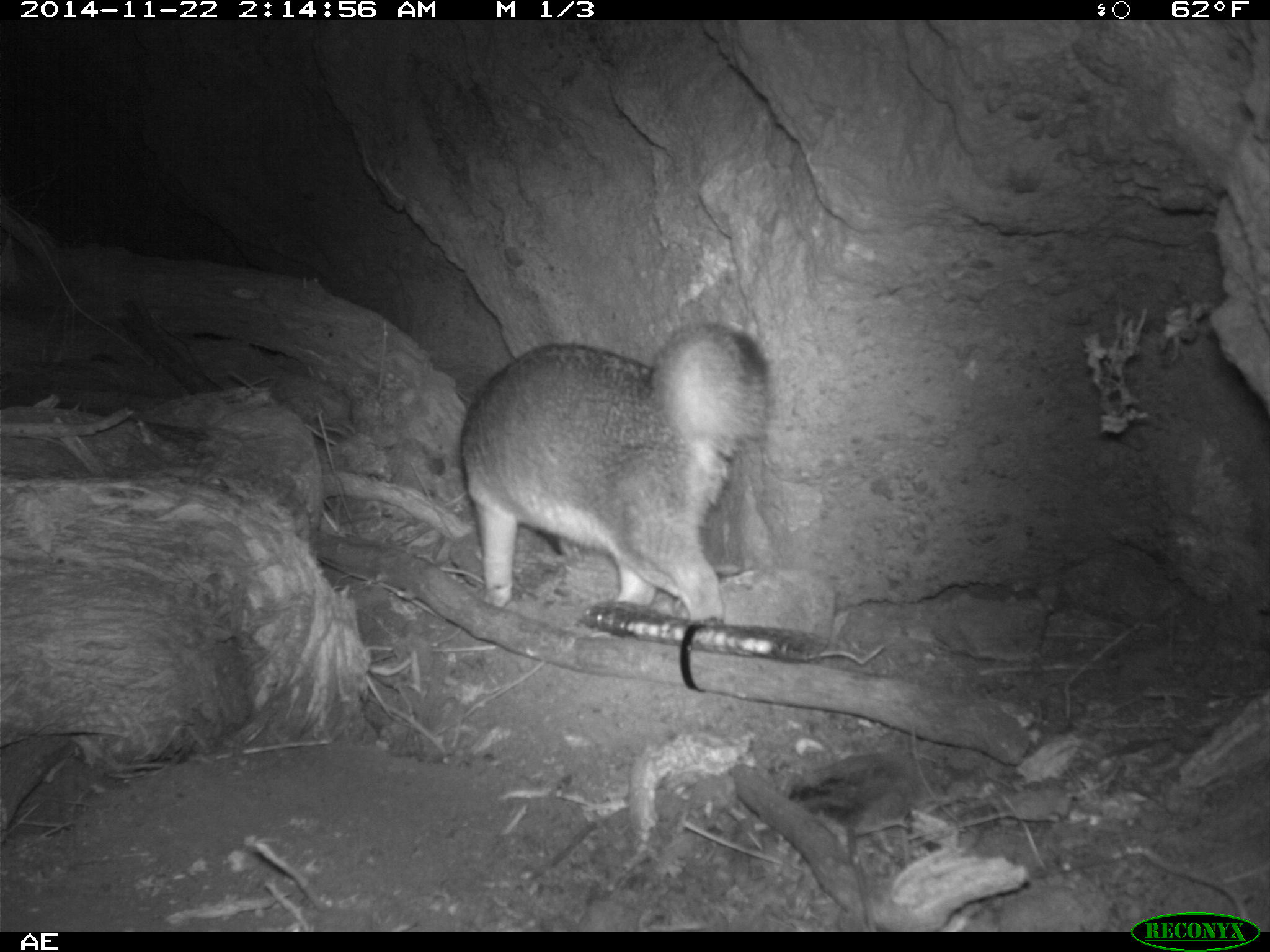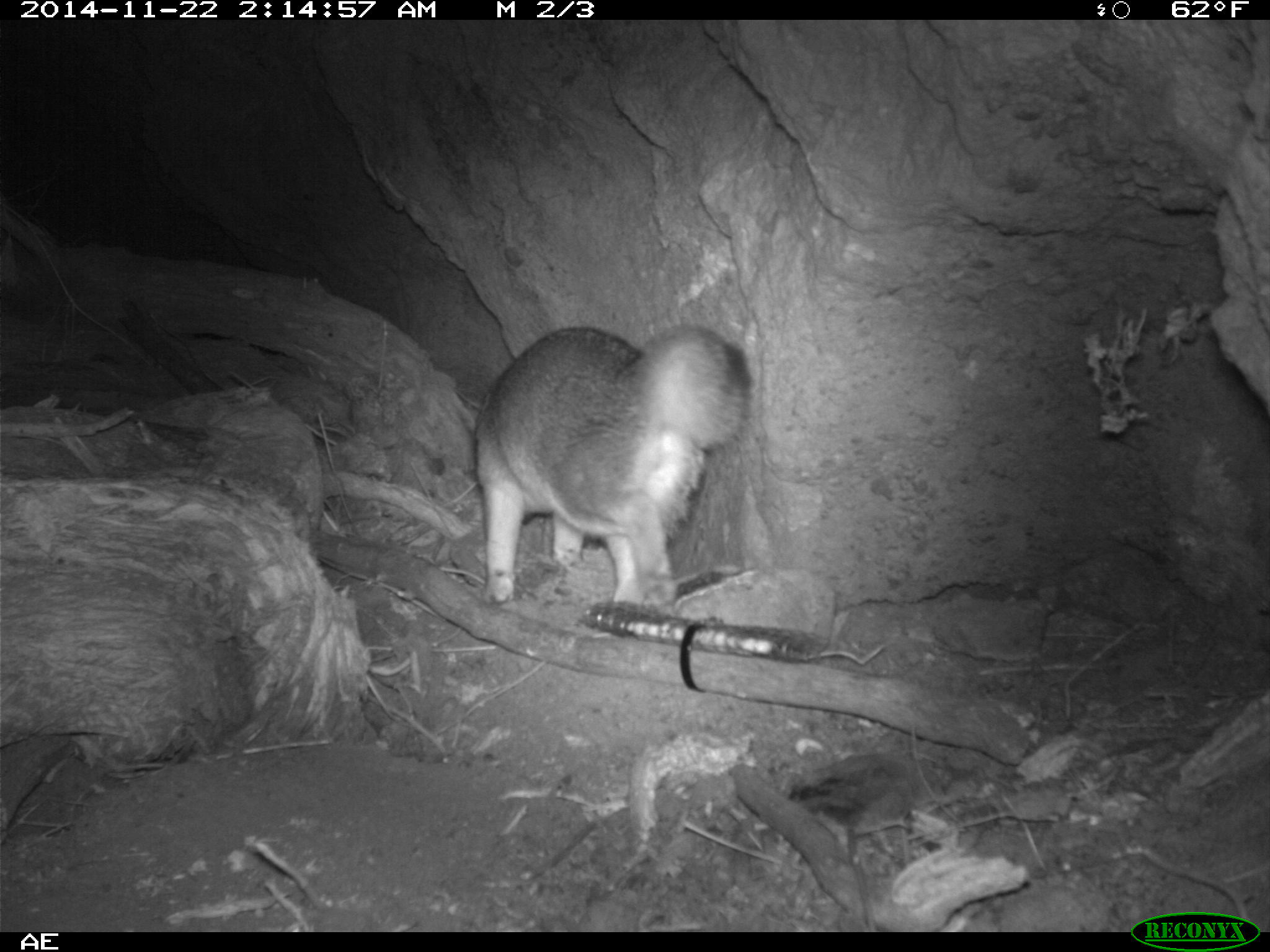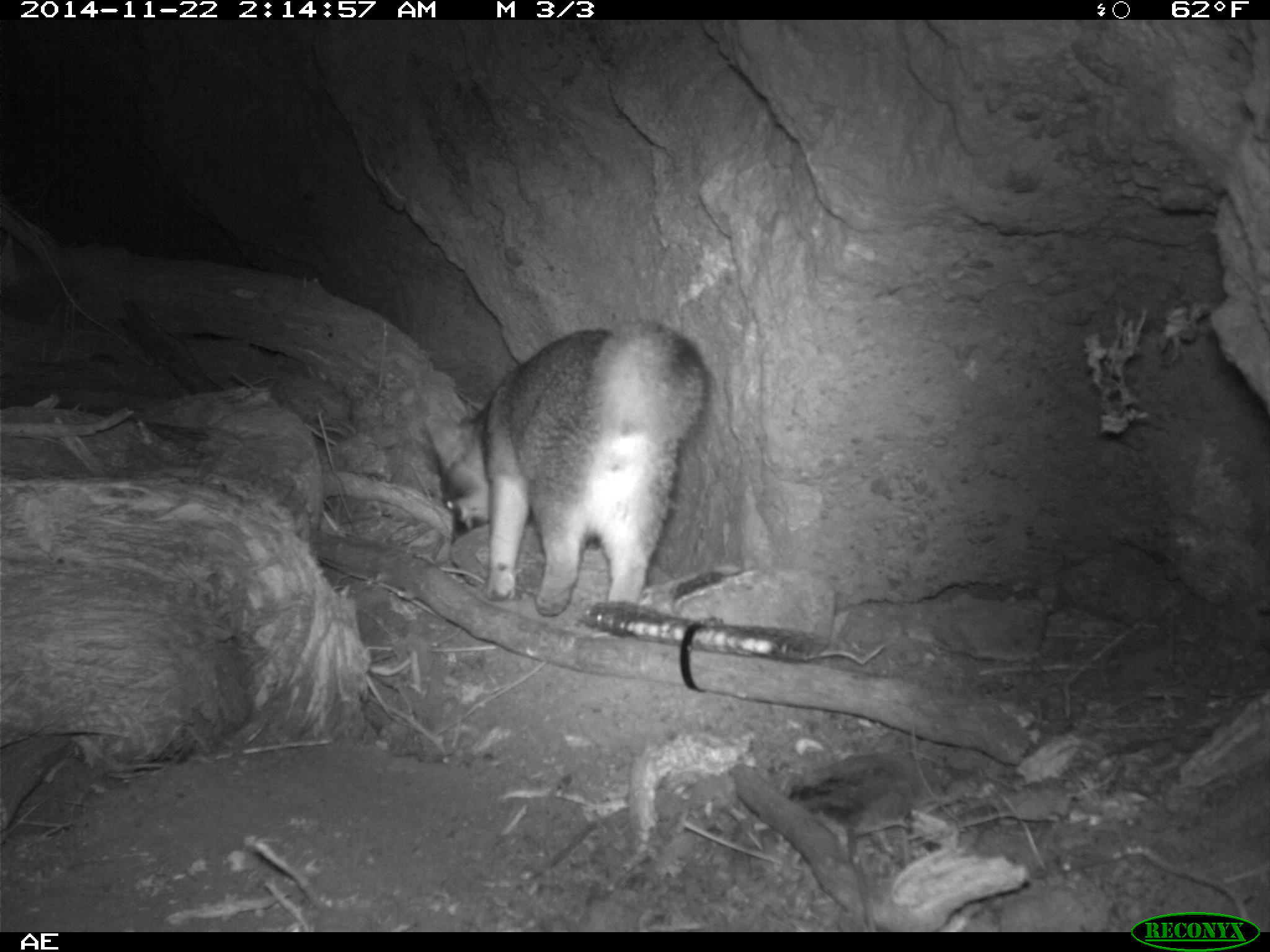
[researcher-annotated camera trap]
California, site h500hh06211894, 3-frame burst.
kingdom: Animalia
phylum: Chordata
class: Mammalia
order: Carnivora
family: Canidae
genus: Urocyon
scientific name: Urocyon littoralis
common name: island fox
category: fox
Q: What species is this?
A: Fox (island fox) (Urocyon littoralis).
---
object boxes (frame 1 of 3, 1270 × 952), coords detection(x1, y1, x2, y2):
fox: detection(458, 320, 768, 622)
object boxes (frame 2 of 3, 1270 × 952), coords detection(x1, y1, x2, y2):
fox: detection(473, 327, 750, 603)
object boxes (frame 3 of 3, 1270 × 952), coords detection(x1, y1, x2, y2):
fox: detection(427, 322, 706, 615)